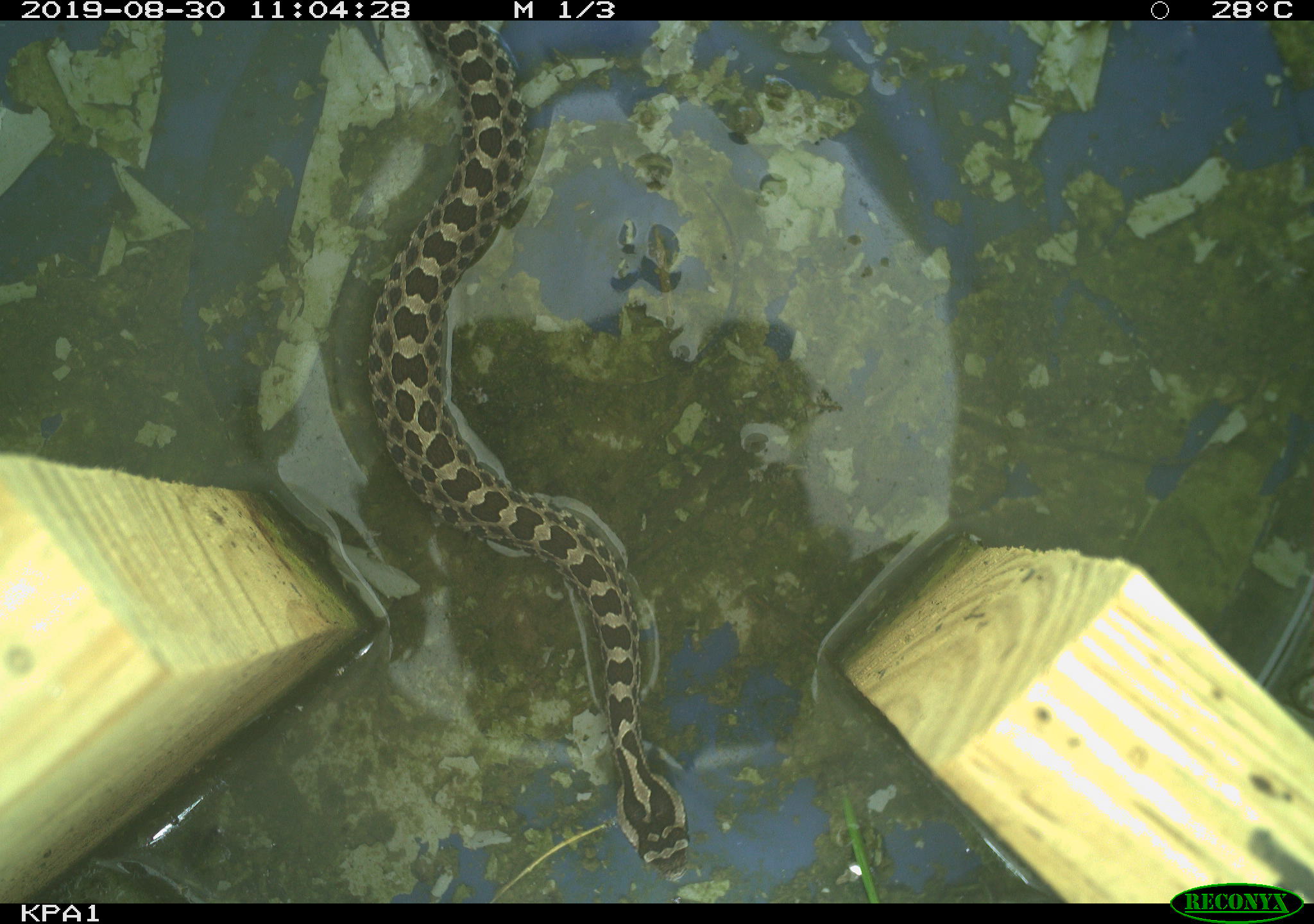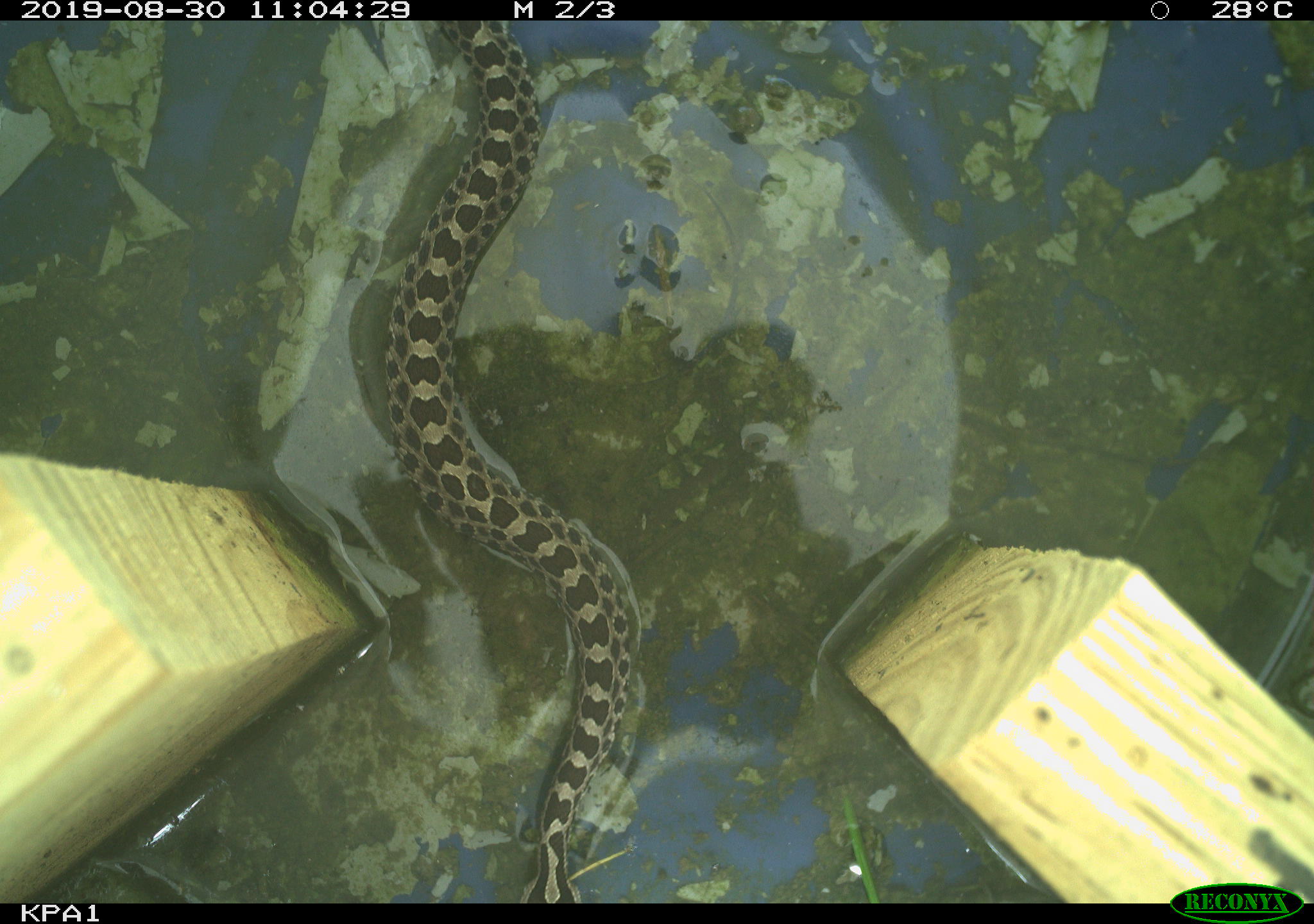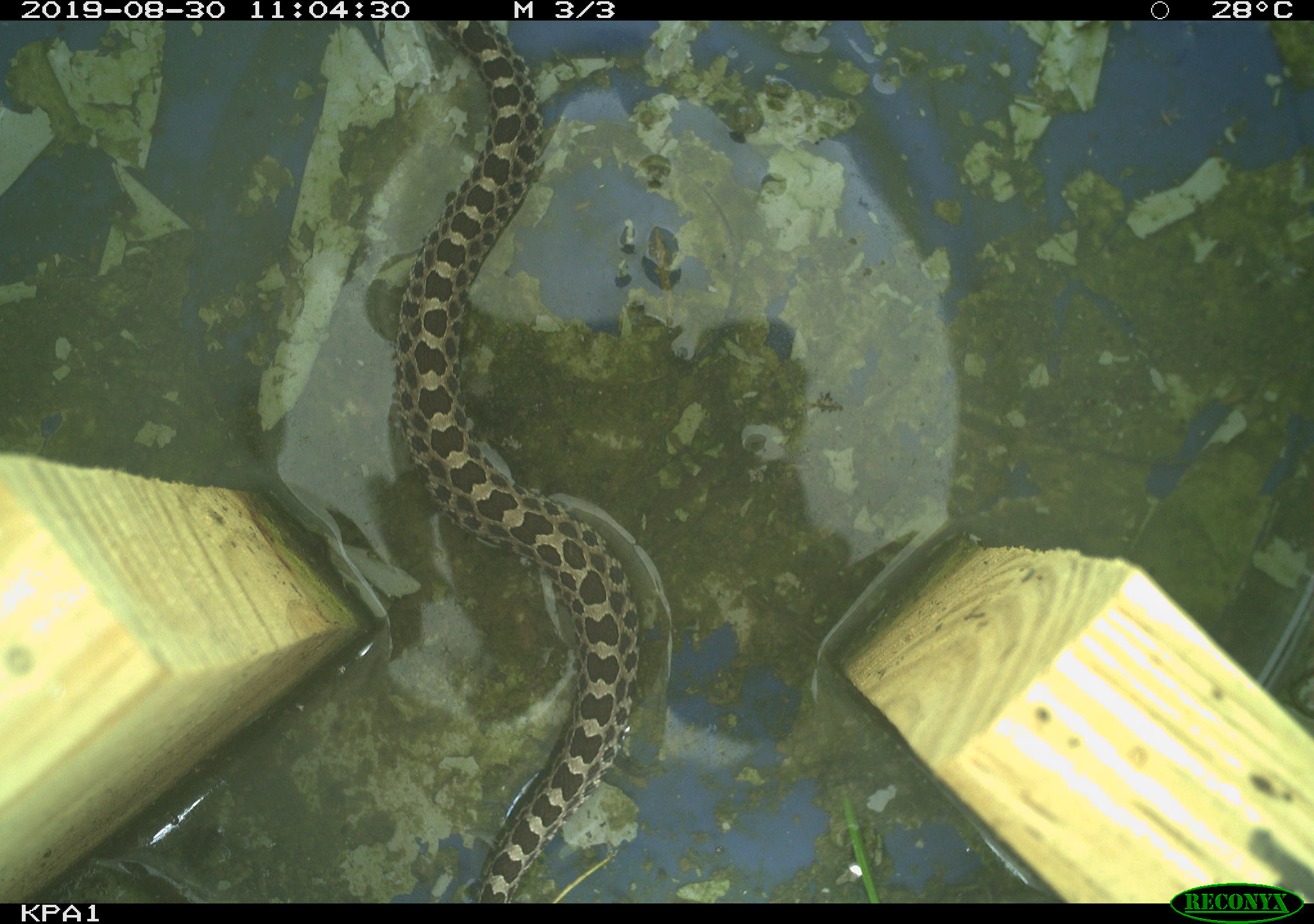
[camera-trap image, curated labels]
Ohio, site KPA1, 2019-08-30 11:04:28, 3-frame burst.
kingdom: Animalia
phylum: Chordata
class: Reptilia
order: Squamata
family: Viperidae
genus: Sistrurus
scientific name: Sistrurus catenatus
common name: eastern massasauga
Eastern massasauga (Sistrurus catenatus).